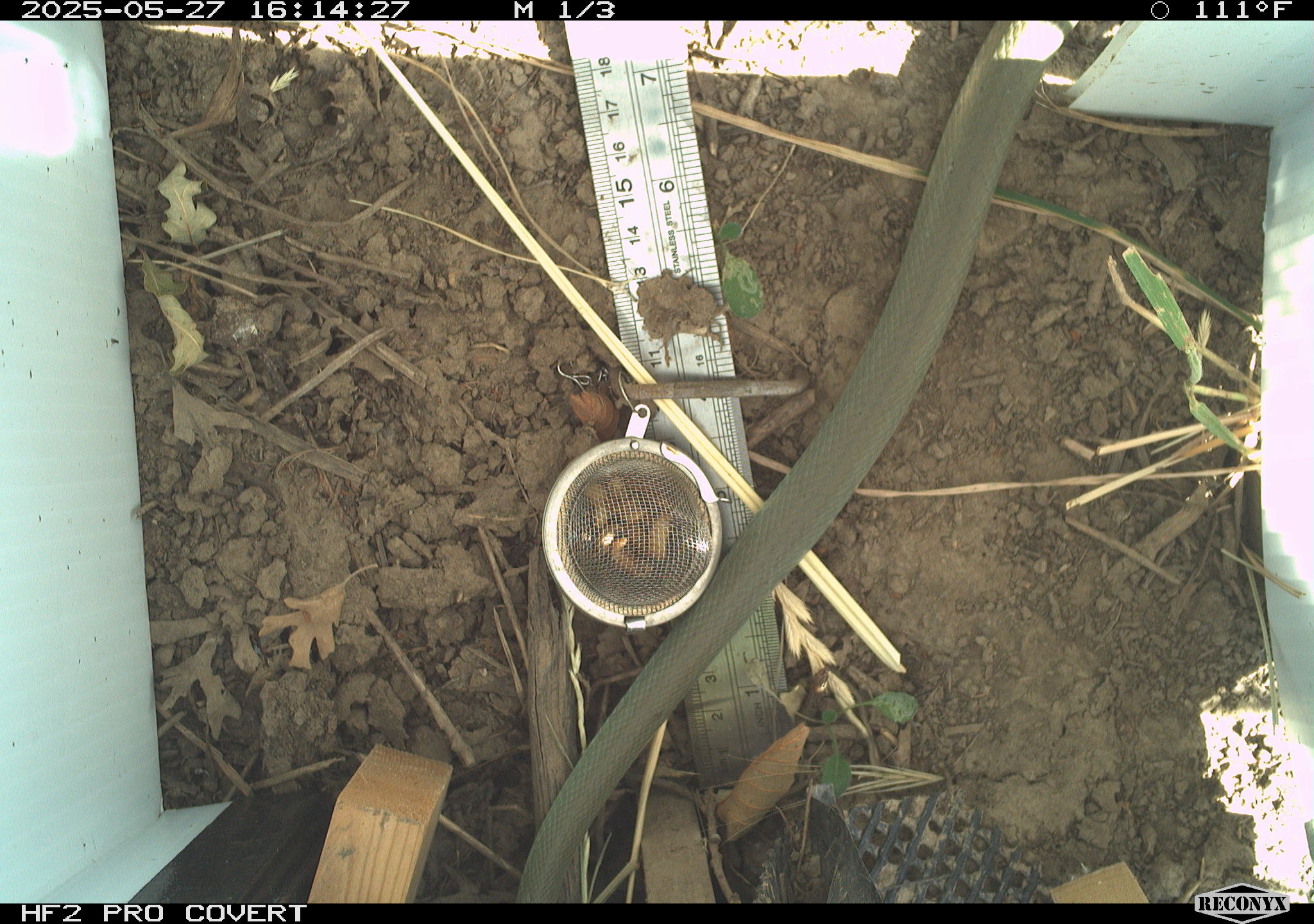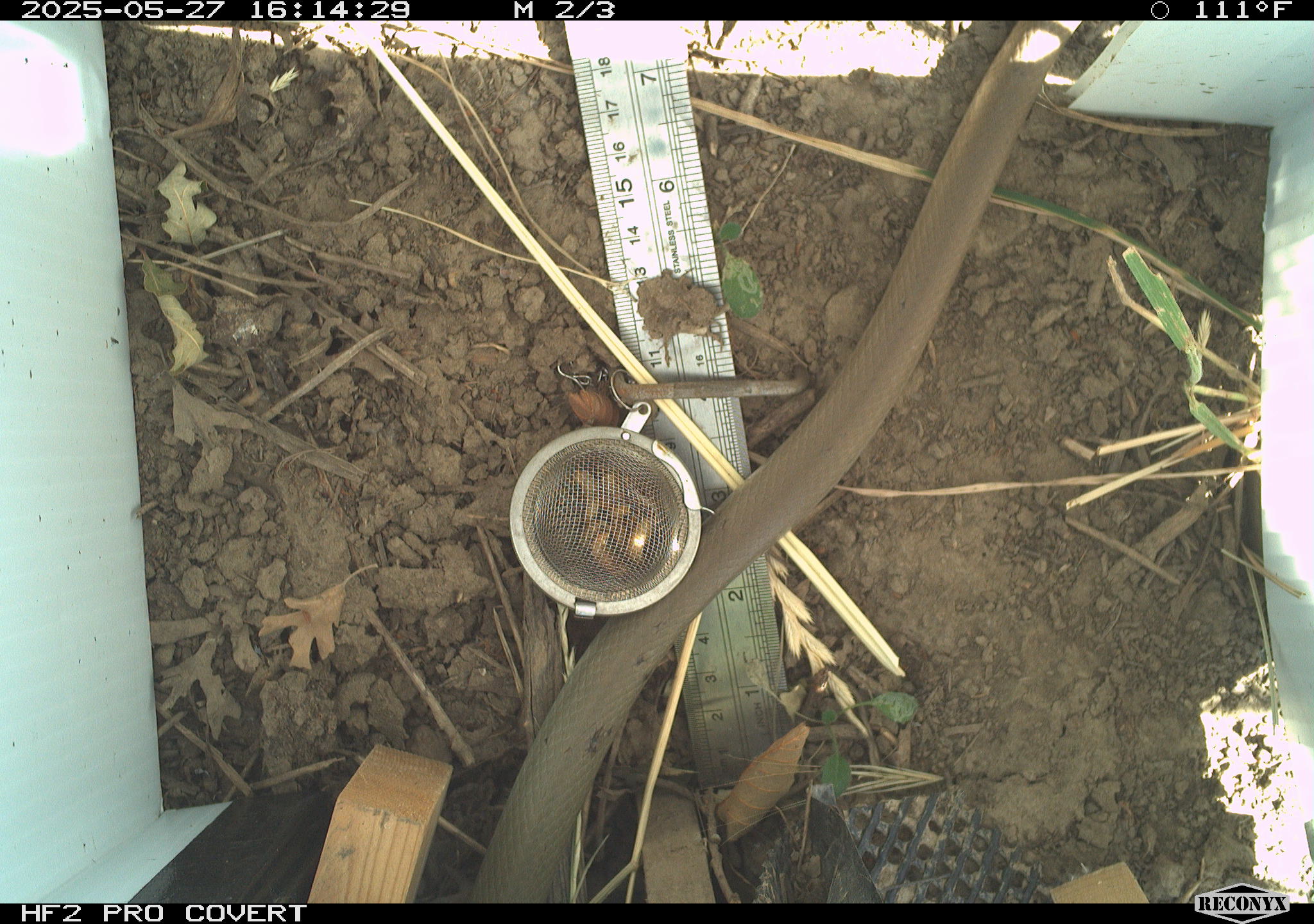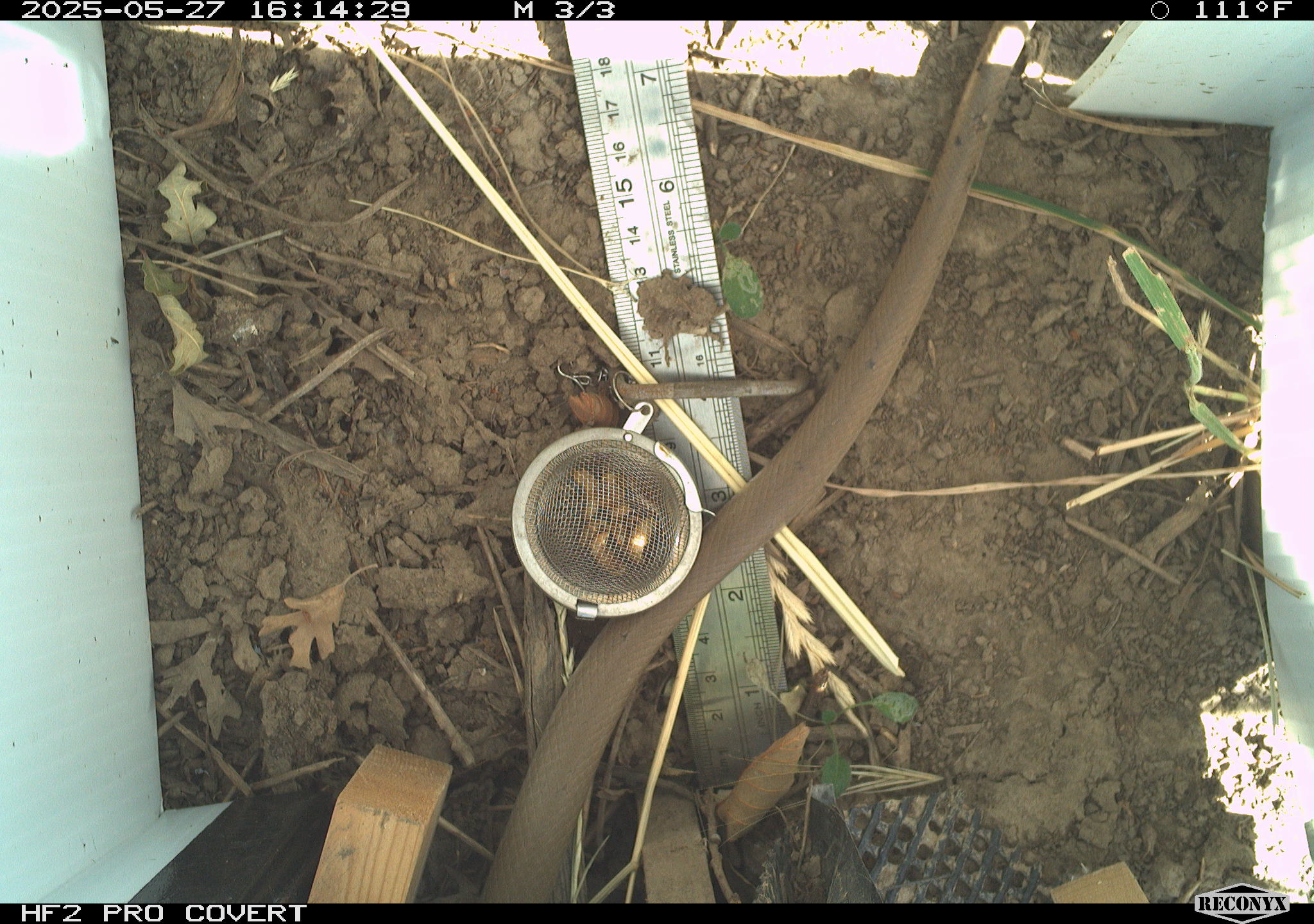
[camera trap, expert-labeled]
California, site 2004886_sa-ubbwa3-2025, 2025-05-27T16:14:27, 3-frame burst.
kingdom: Animalia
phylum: Chordata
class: Reptilia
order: Squamata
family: Colubridae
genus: Coluber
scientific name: Coluber constrictor mormon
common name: western yellow-bellied racer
Western yellow-bellied racer (Coluber constrictor mormon).